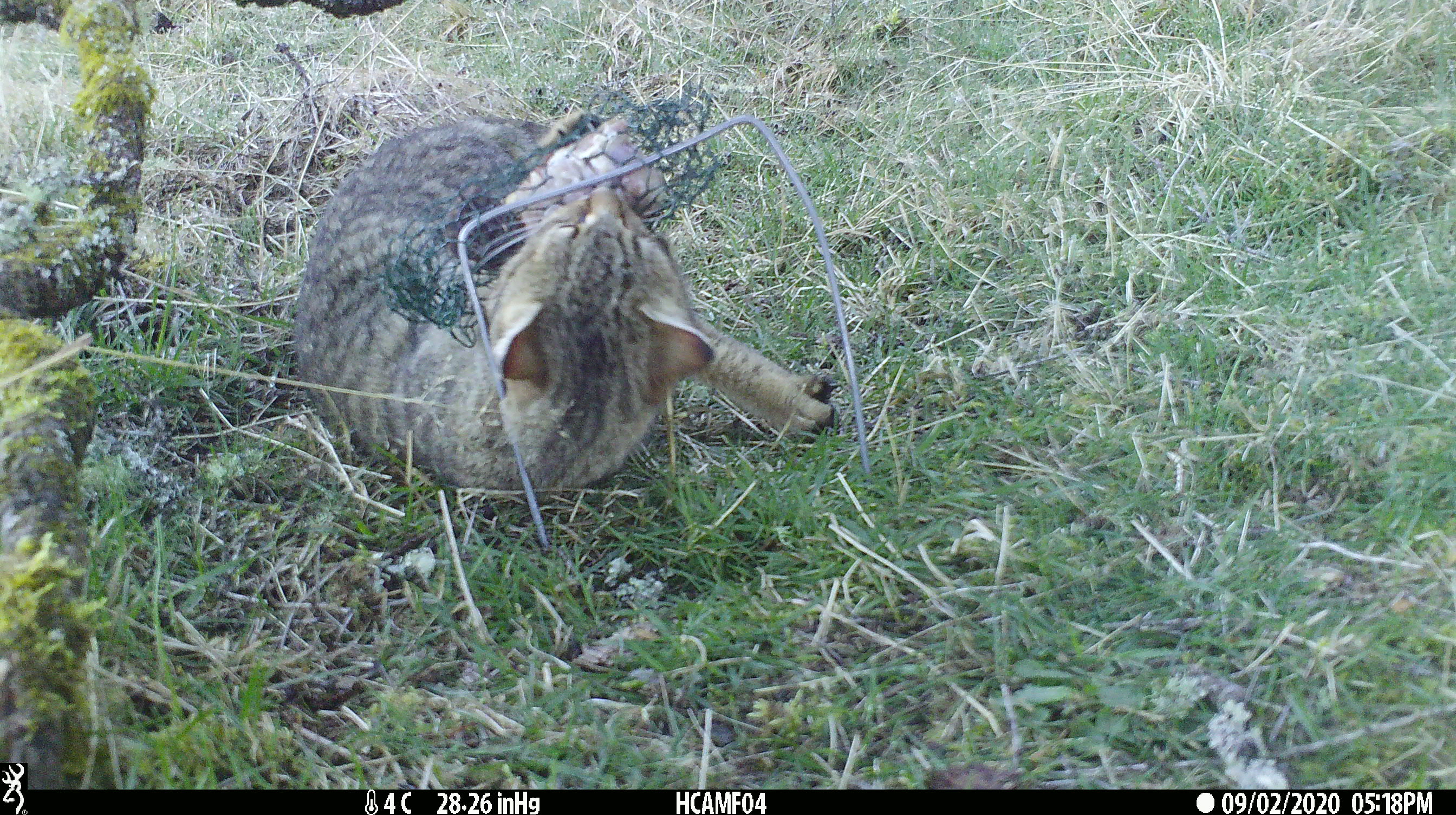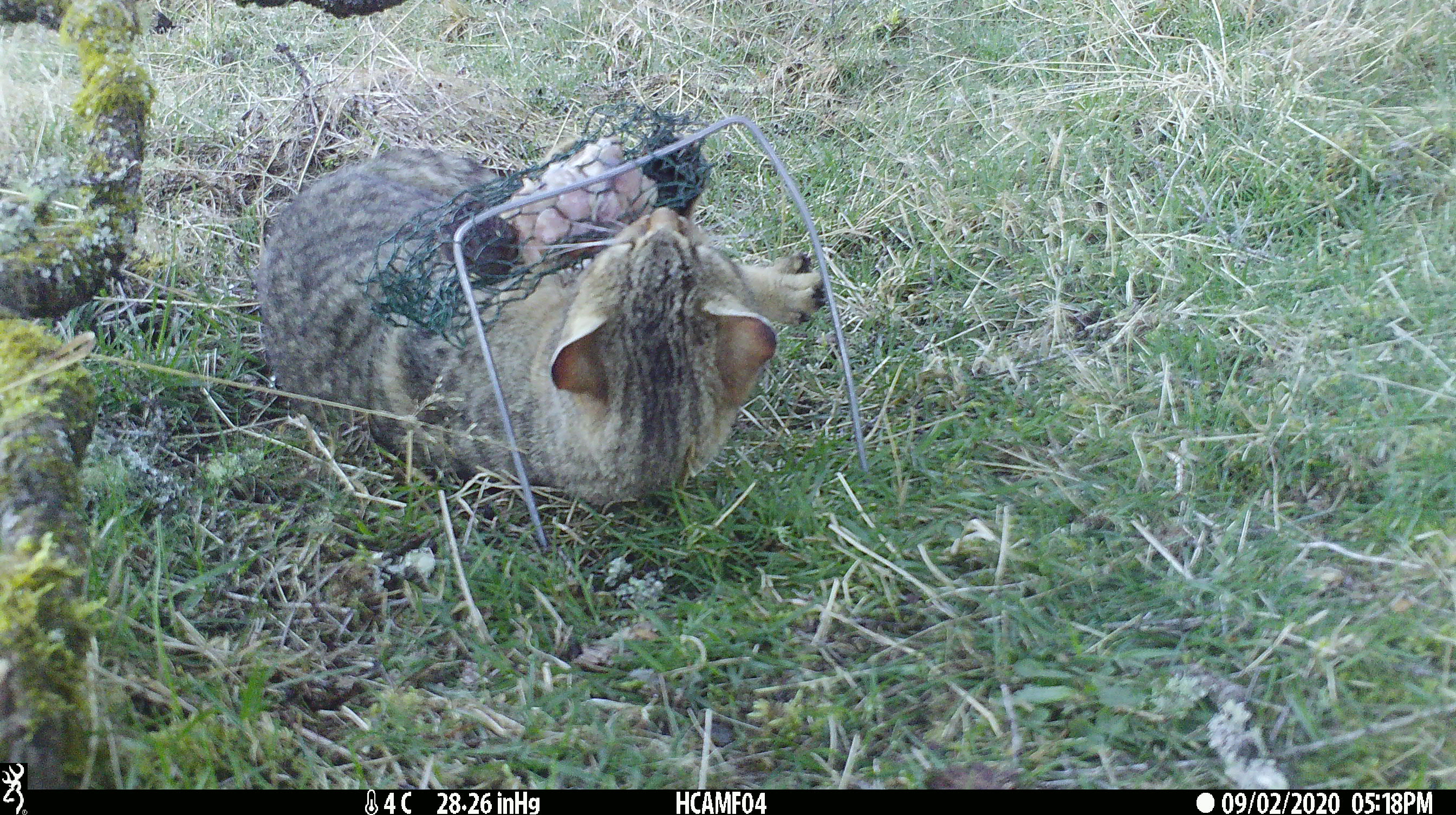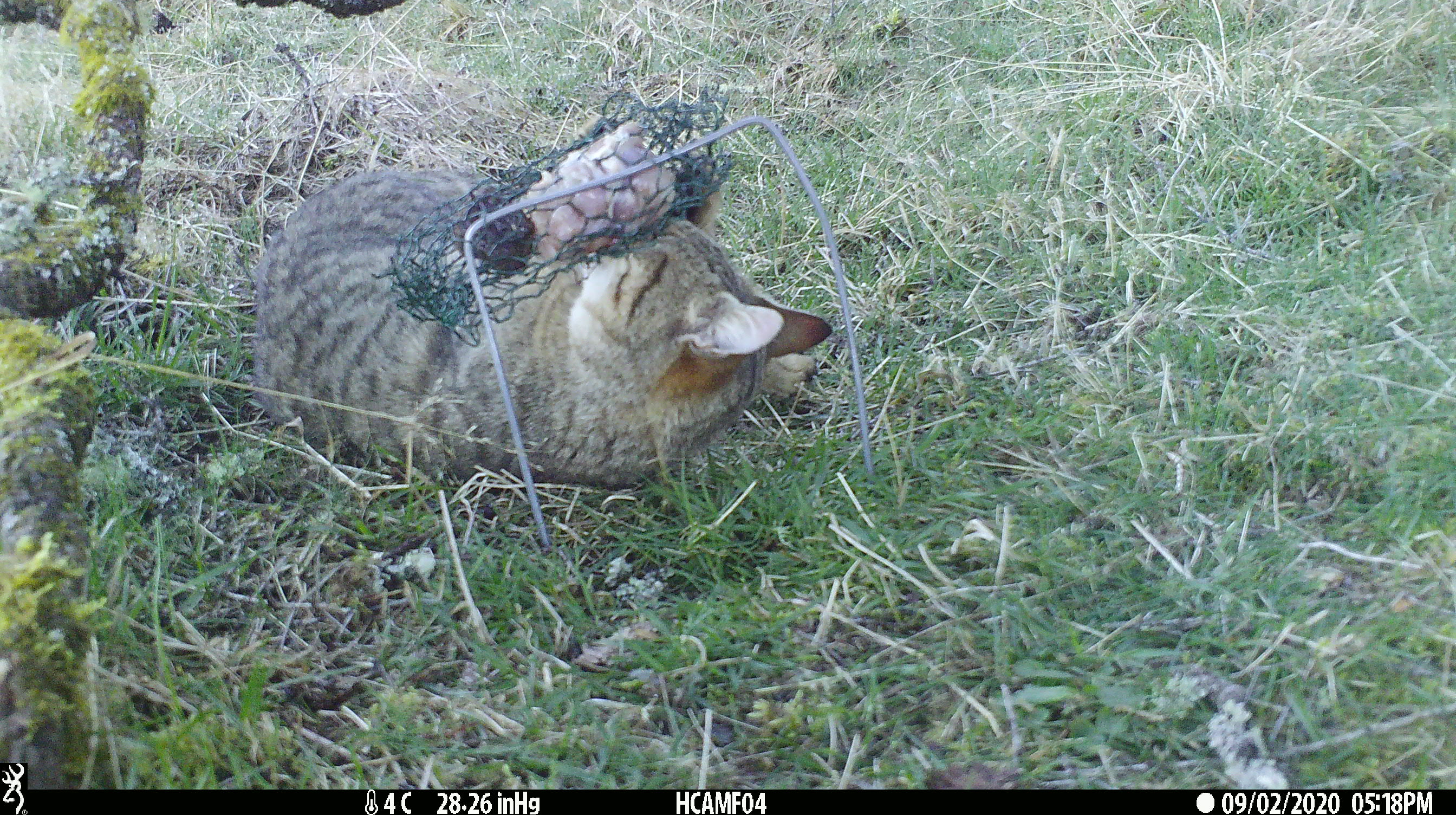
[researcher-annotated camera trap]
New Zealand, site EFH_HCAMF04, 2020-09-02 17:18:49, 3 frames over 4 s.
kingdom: Animalia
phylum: Chordata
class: Mammalia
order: Carnivora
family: Felidae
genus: Felis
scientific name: Felis catus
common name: domestic cat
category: cat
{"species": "cat (domestic cat) (Felis catus)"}